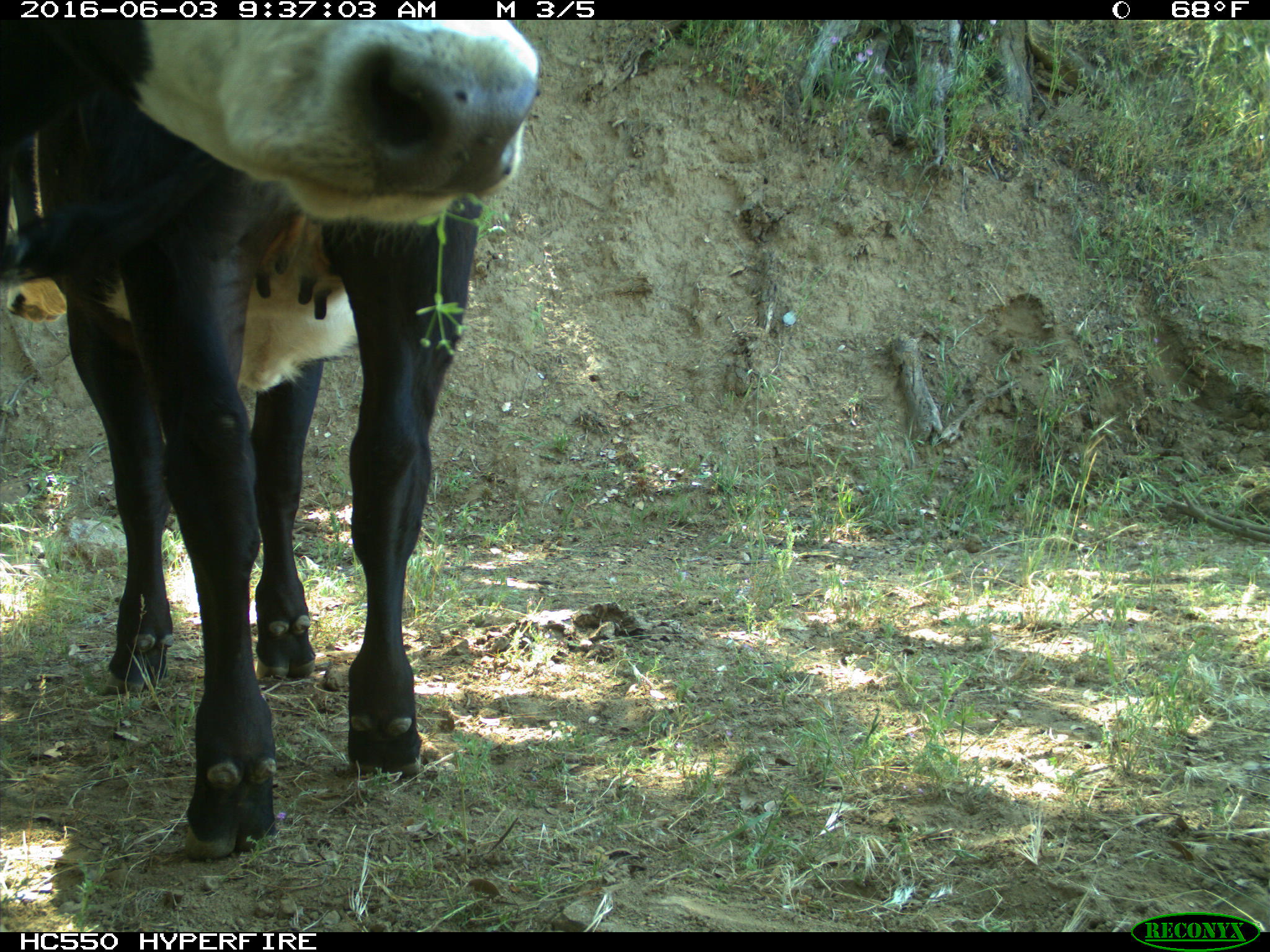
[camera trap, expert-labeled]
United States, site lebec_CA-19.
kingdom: Animalia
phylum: Chordata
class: Mammalia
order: Artiodactyla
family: Bovidae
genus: Bos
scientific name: Bos taurus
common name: domestic cow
Bos taurus (domestic cow).